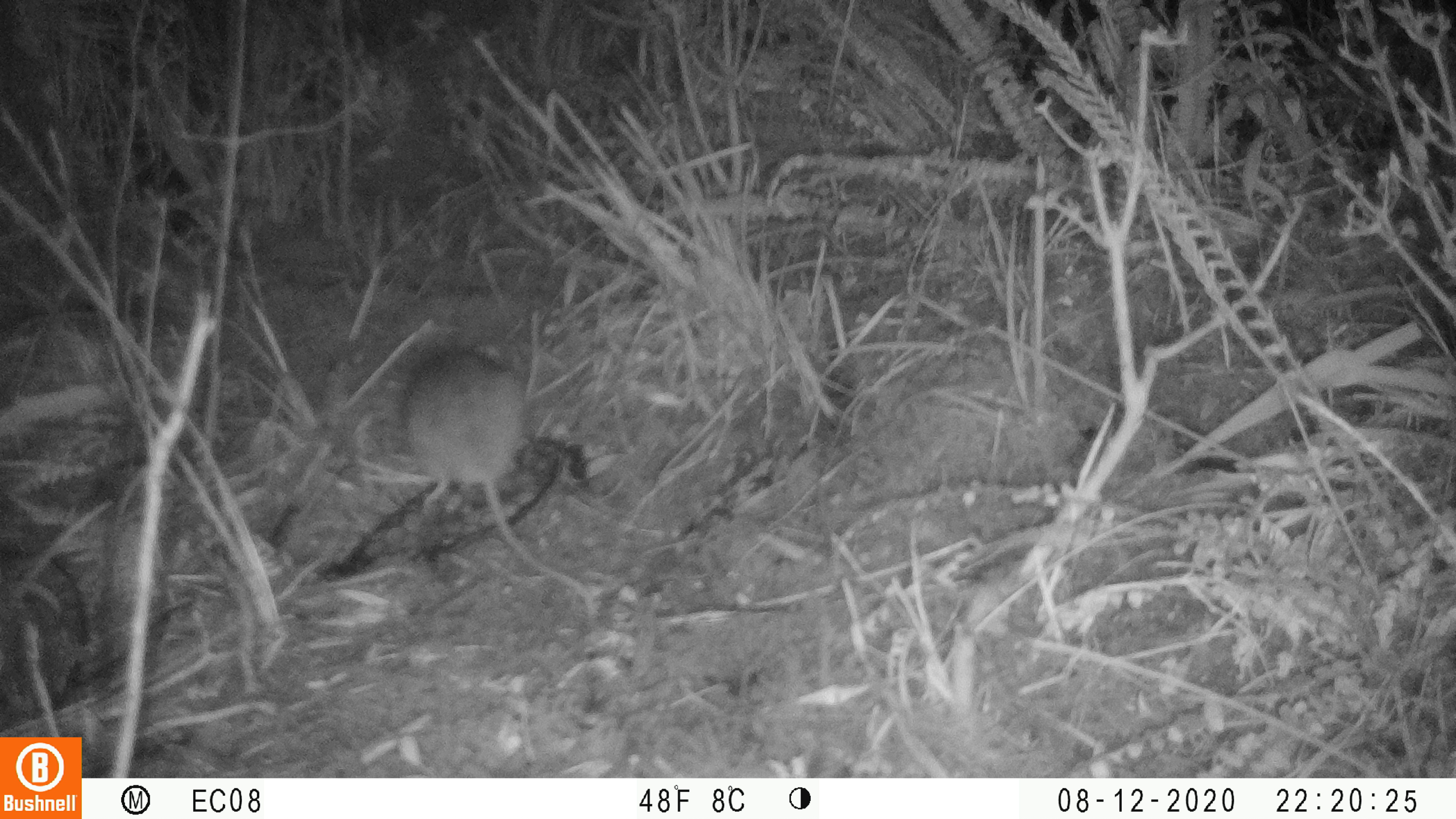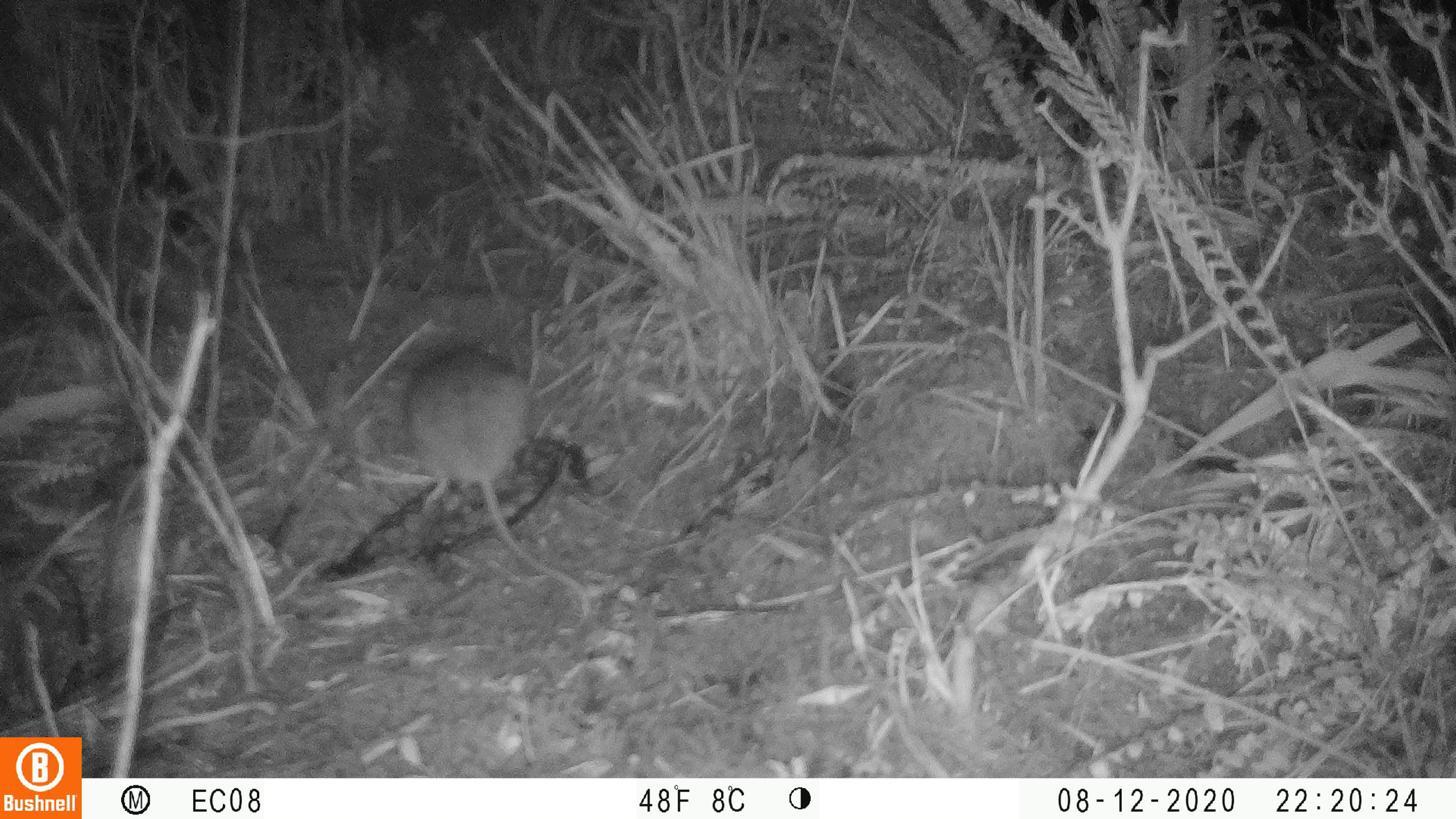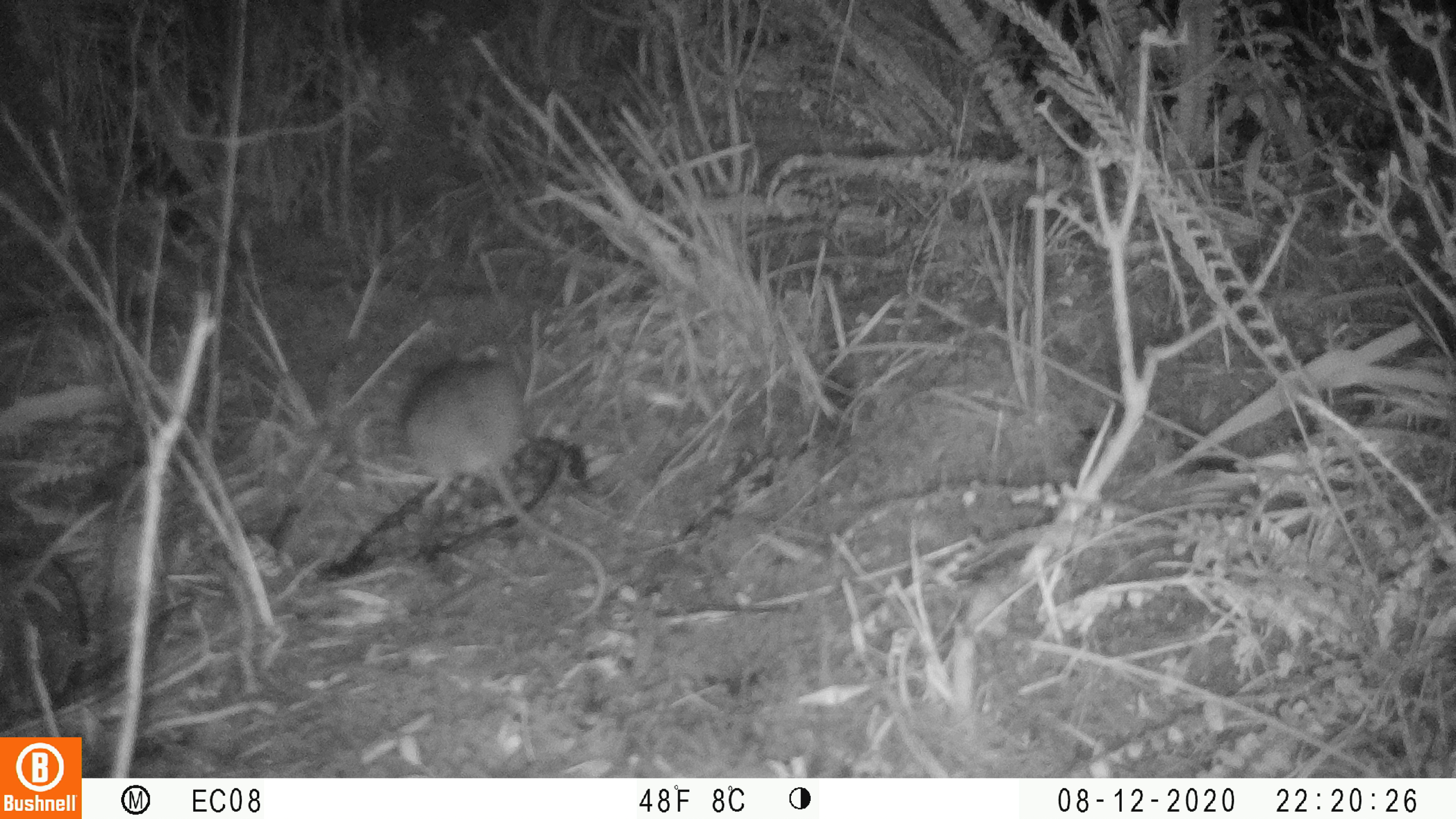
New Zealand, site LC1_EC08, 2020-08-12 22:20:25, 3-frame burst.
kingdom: Animalia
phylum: Chordata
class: Mammalia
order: Rodentia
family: Muridae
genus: Rattus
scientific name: Rattus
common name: rat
Rat (Rattus).